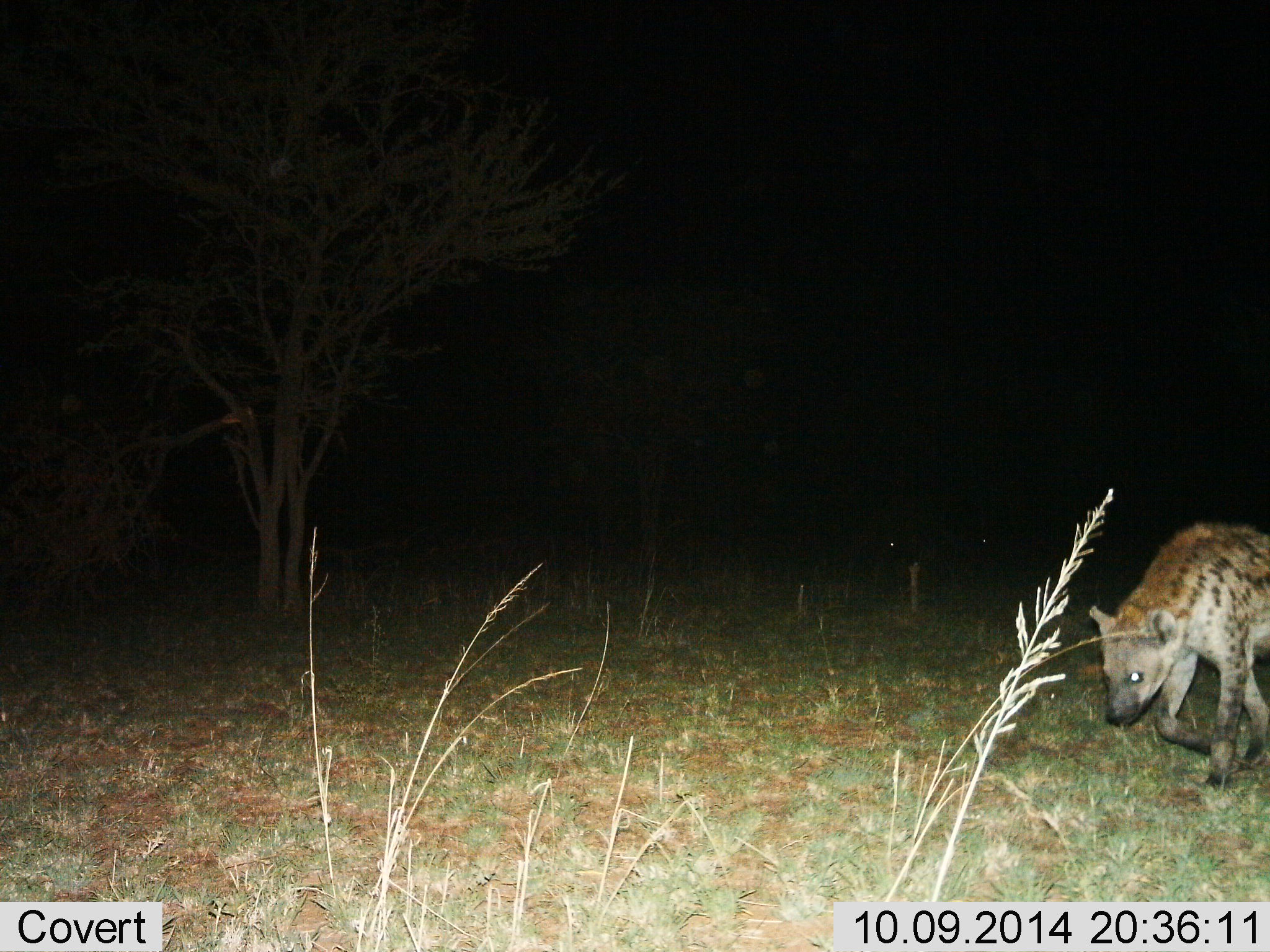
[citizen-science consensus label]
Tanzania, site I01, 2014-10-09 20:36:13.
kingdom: Animalia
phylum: Chordata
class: Mammalia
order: Carnivora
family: Hyaenidae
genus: Crocuta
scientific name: Crocuta crocuta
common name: spotted hyena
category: hyenaspotted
Hyenaspotted (spotted hyena) (Crocuta crocuta), count 1. Behavior (volunteer vote fractions): standing 0%, resting 0%, moving 100%, interacting 0%. Young present (vote fraction): 0%. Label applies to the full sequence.